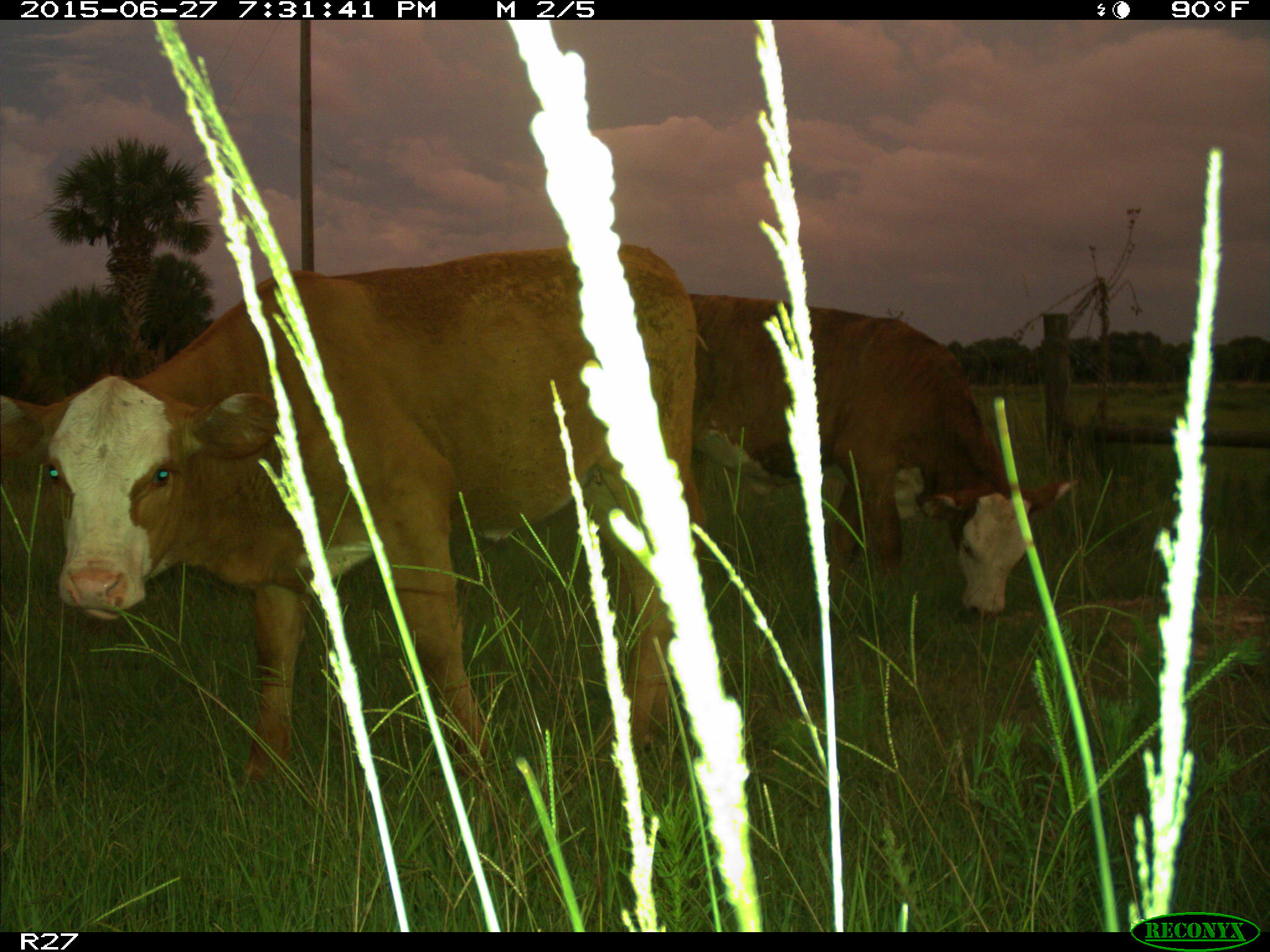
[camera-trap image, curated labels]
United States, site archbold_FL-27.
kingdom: Animalia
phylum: Chordata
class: Mammalia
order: Artiodactyla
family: Bovidae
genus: Bos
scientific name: Bos taurus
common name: domestic cow